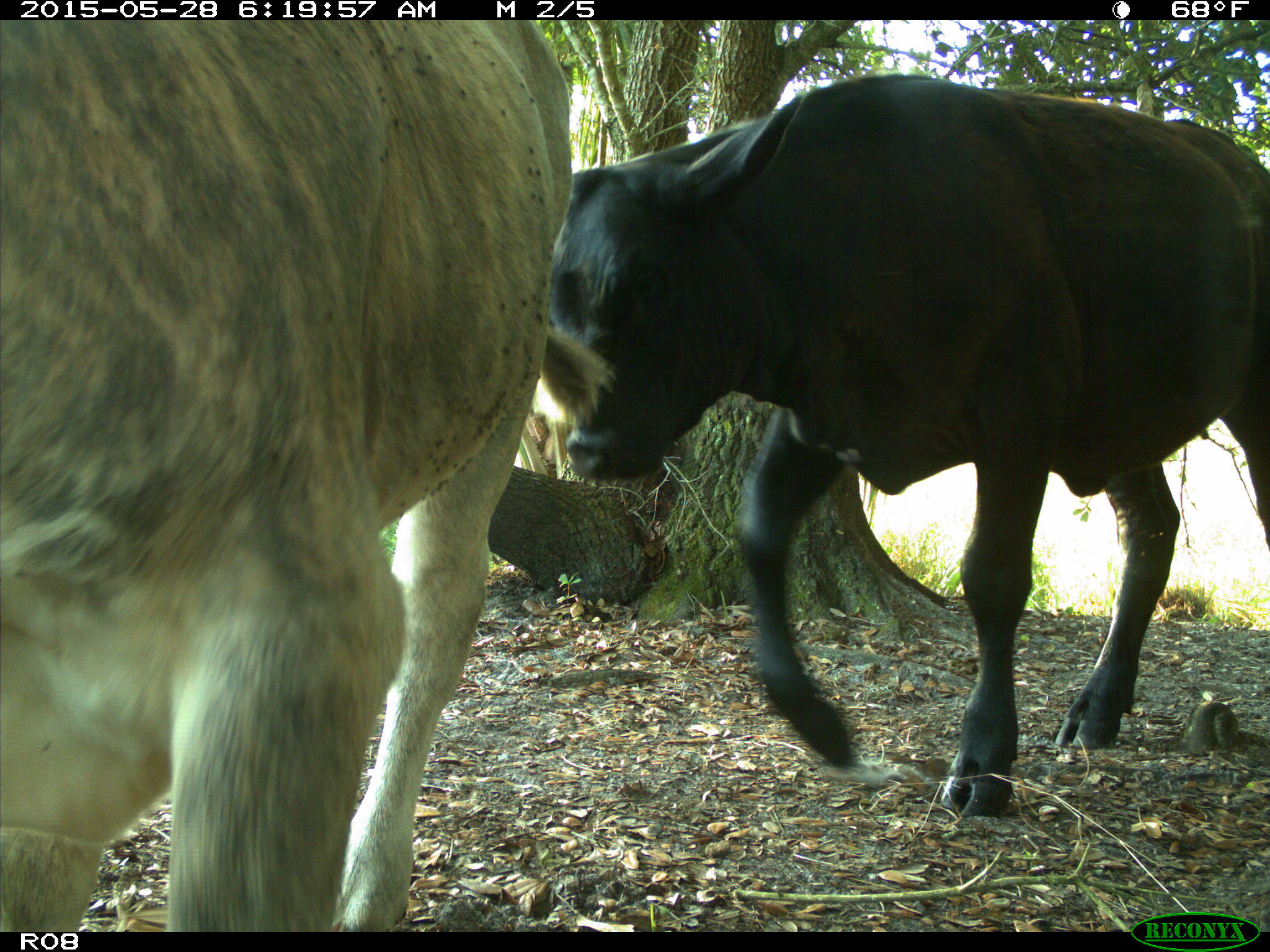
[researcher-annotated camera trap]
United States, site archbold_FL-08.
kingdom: Animalia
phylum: Chordata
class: Mammalia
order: Artiodactyla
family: Bovidae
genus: Bos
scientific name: Bos taurus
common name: domestic cow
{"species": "Bos taurus (domestic cow)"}